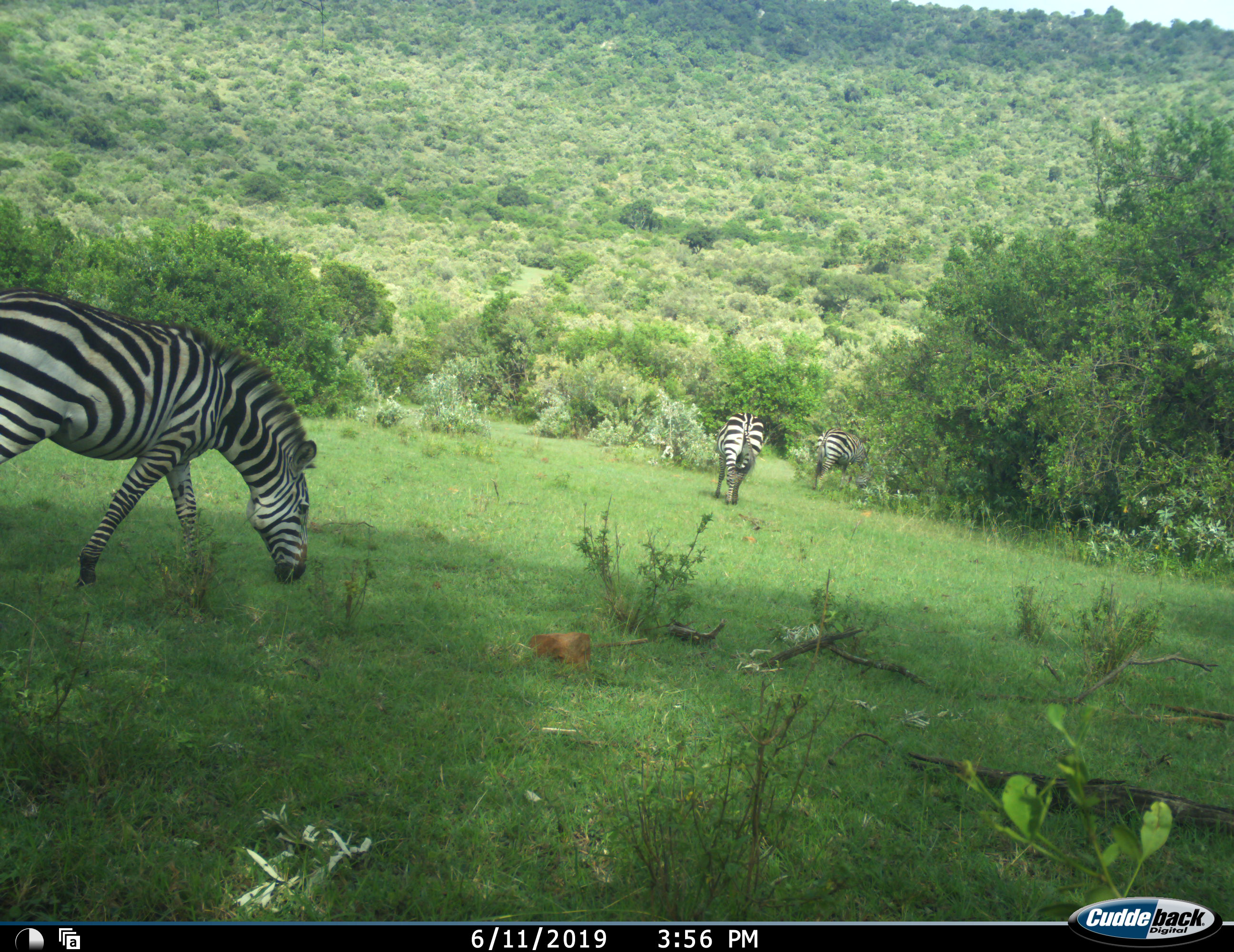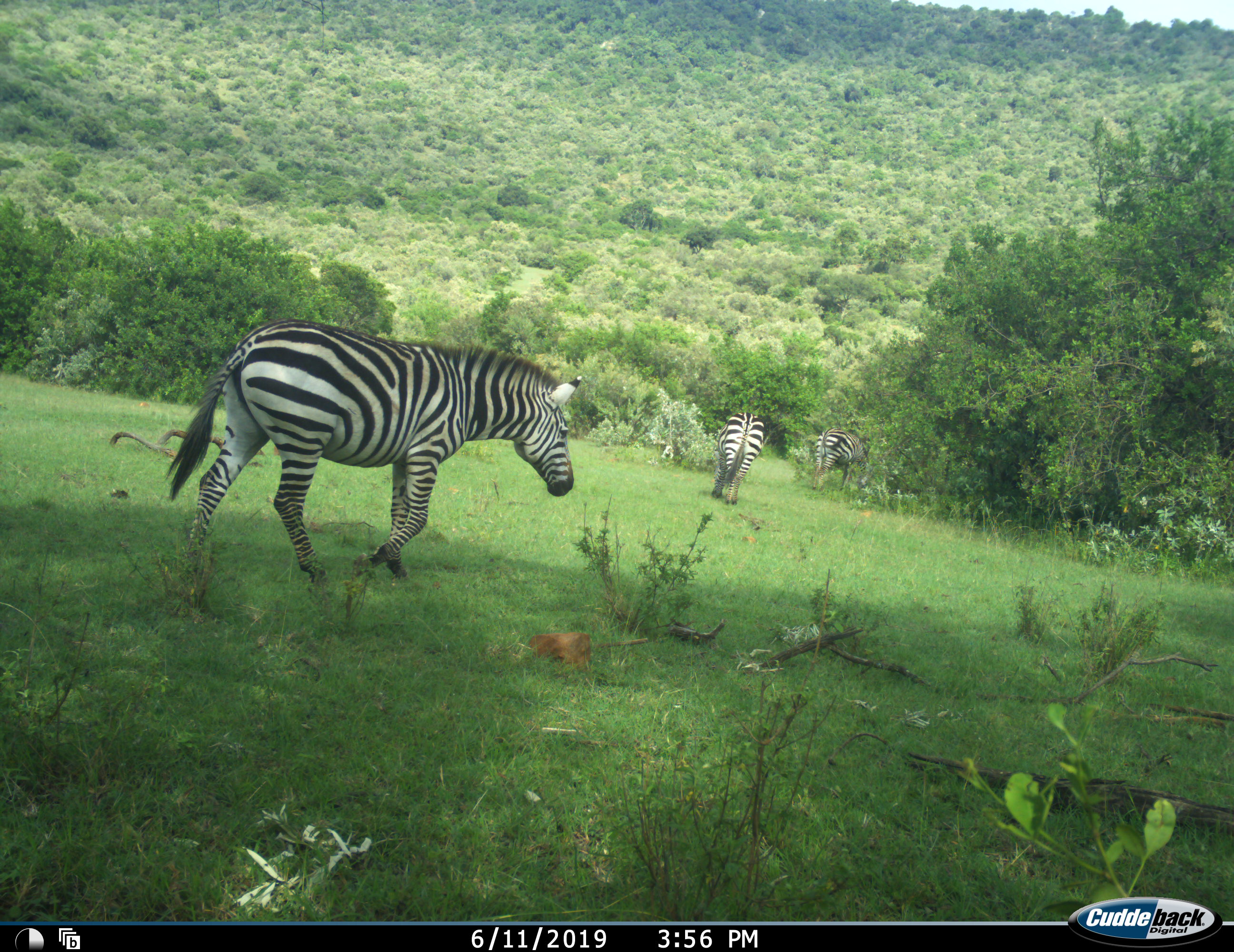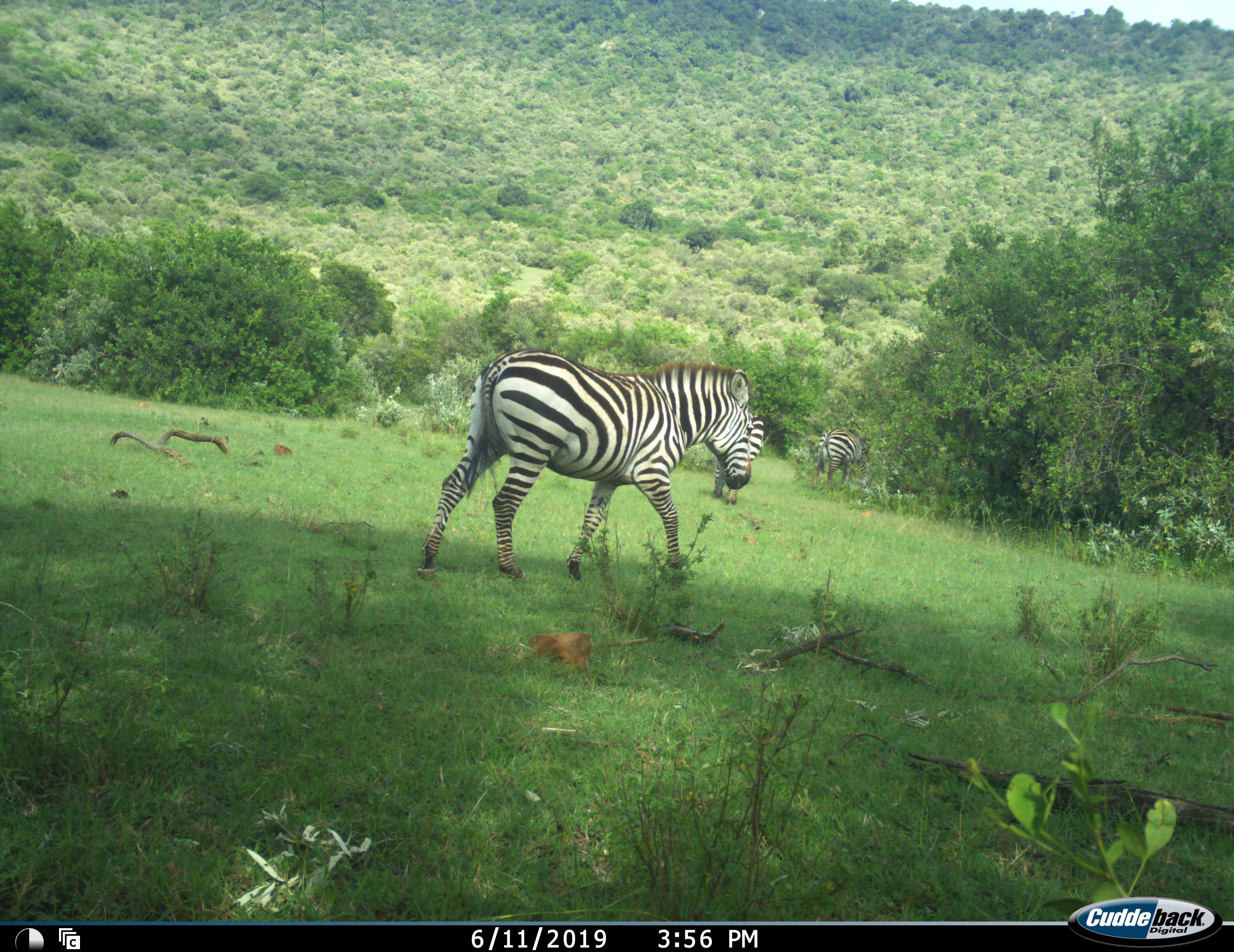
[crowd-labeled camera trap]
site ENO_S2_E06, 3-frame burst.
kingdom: Animalia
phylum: Chordata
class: Mammalia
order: Perissodactyla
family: Equidae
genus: Equus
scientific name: Equus quagga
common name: plains zebra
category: zebraplains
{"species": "zebraplains (plains zebra) (Equus quagga)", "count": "3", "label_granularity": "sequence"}